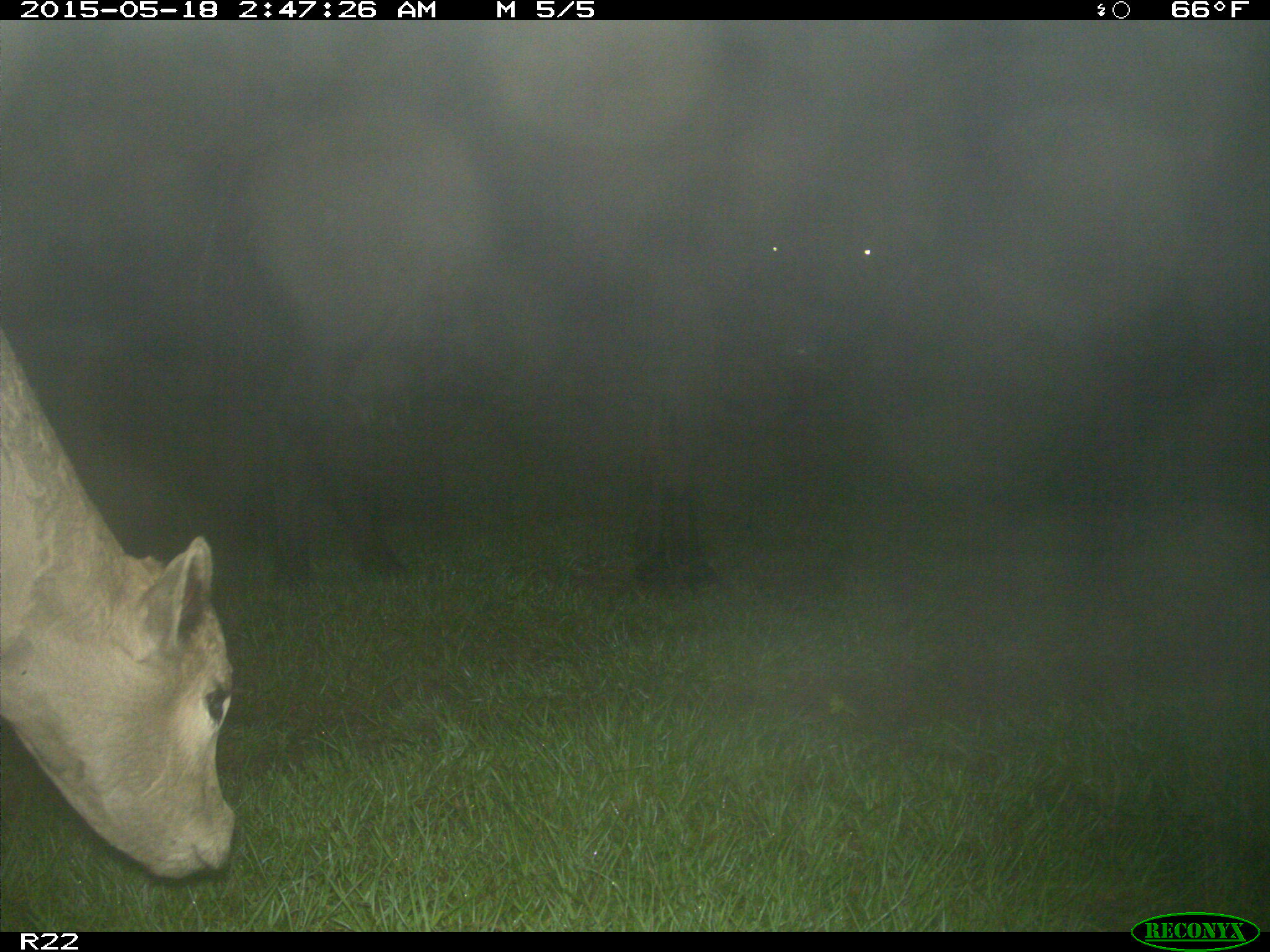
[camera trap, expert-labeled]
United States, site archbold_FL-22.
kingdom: Animalia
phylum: Chordata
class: Mammalia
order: Artiodactyla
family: Bovidae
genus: Bos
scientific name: Bos taurus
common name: domestic cow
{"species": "Bos taurus (domestic cow)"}